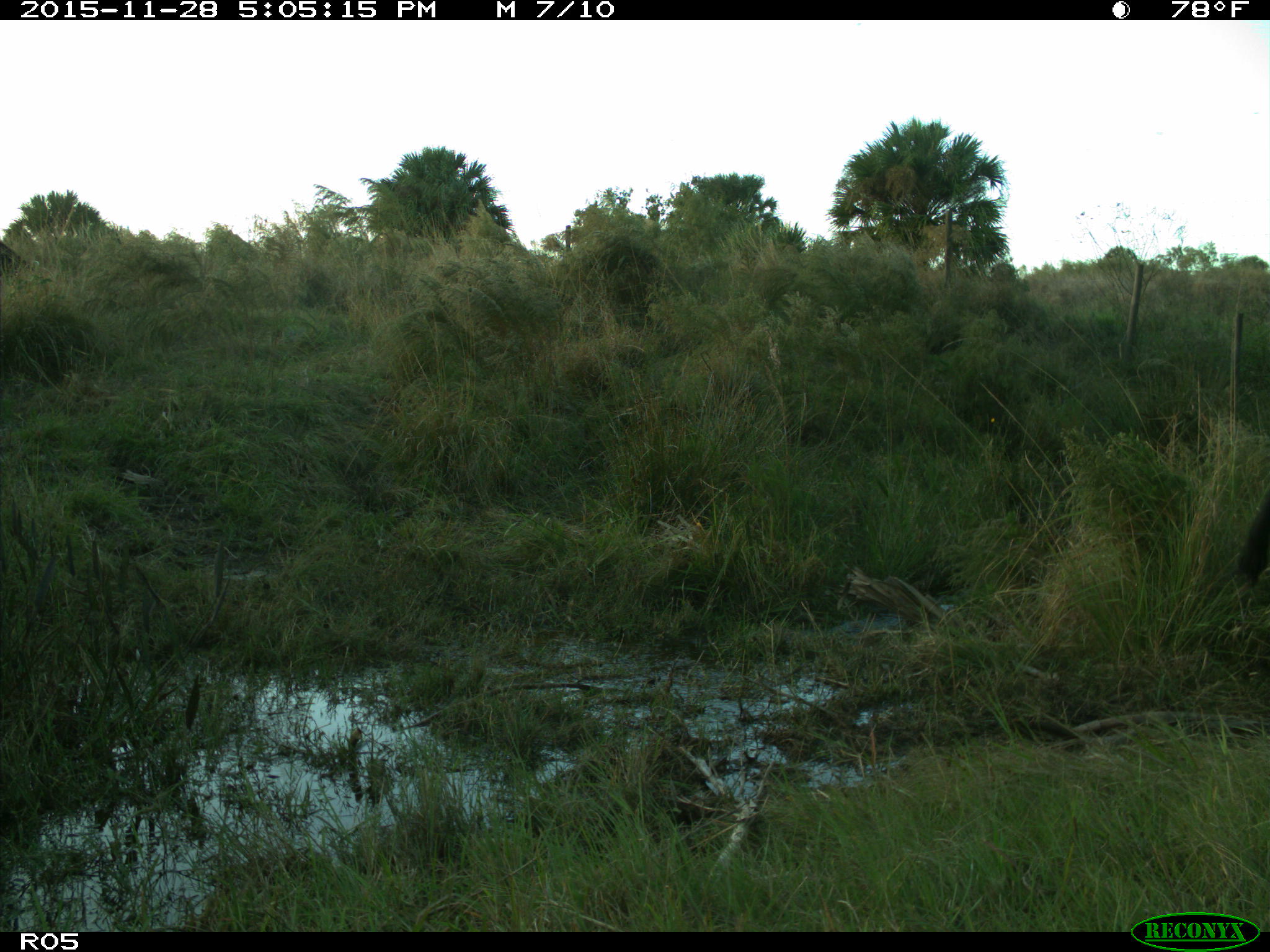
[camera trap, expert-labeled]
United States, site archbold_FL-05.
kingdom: Animalia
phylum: Chordata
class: Mammalia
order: Artiodactyla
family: Bovidae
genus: Bos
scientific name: Bos taurus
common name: domestic cow